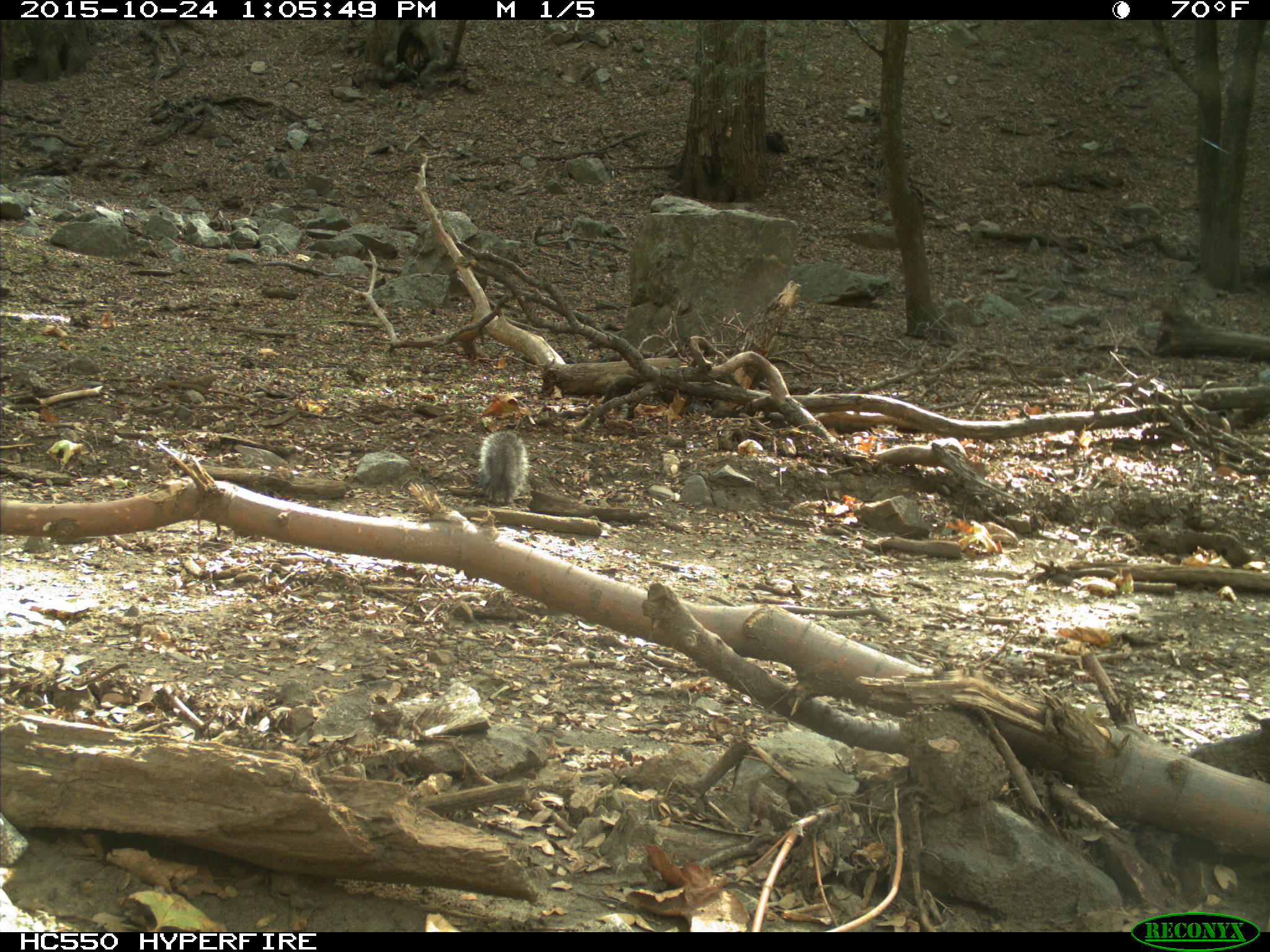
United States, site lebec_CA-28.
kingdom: Animalia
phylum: Chordata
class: Mammalia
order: Rodentia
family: Sciuridae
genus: Sciurus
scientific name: Sciurus carolinensis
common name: eastern gray squirrel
Sciurus carolinensis (eastern gray squirrel).